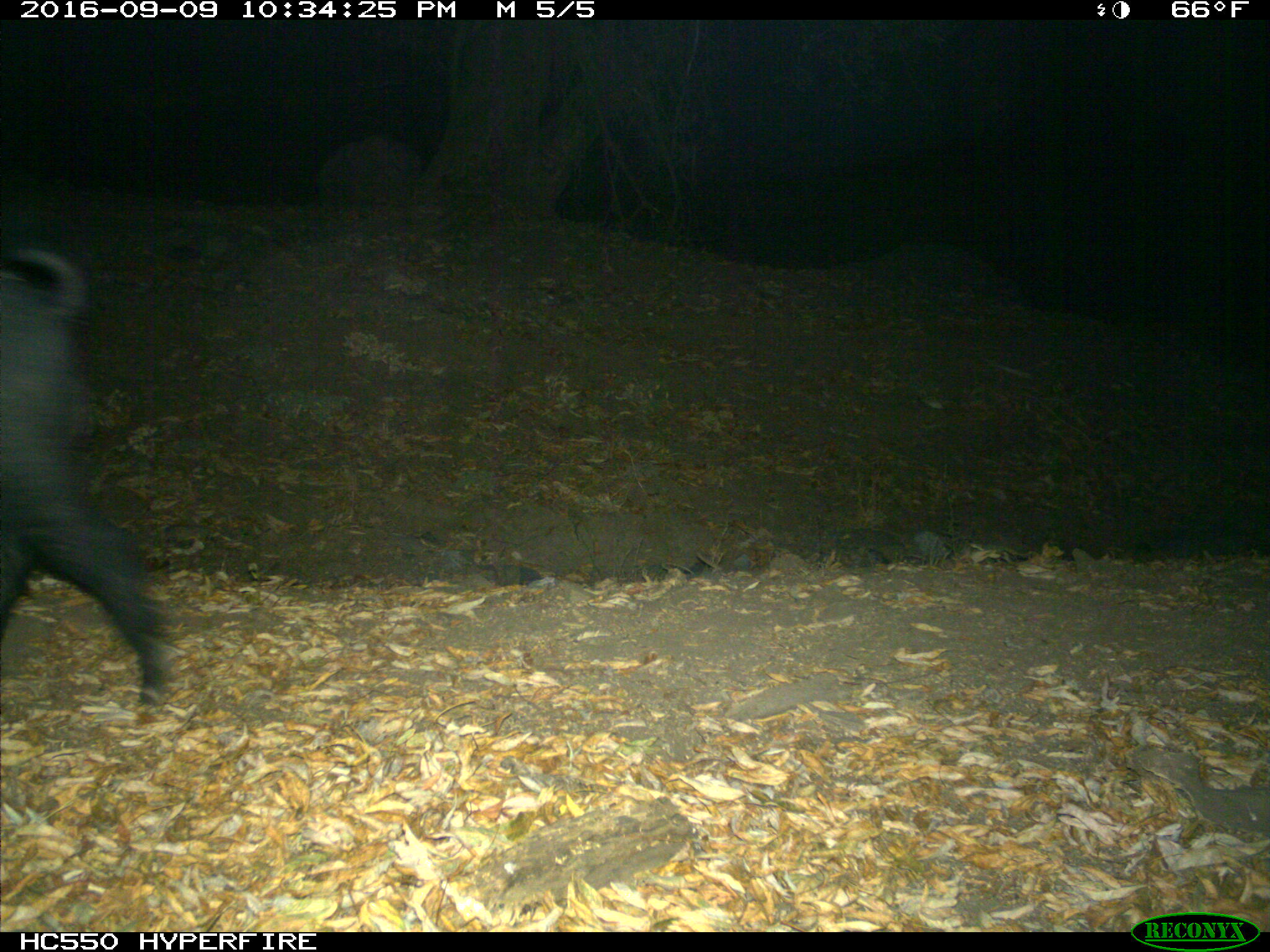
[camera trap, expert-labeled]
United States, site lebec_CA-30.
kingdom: Animalia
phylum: Chordata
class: Mammalia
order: Artiodactyla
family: Suidae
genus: Sus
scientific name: Sus scrofa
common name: wild boar